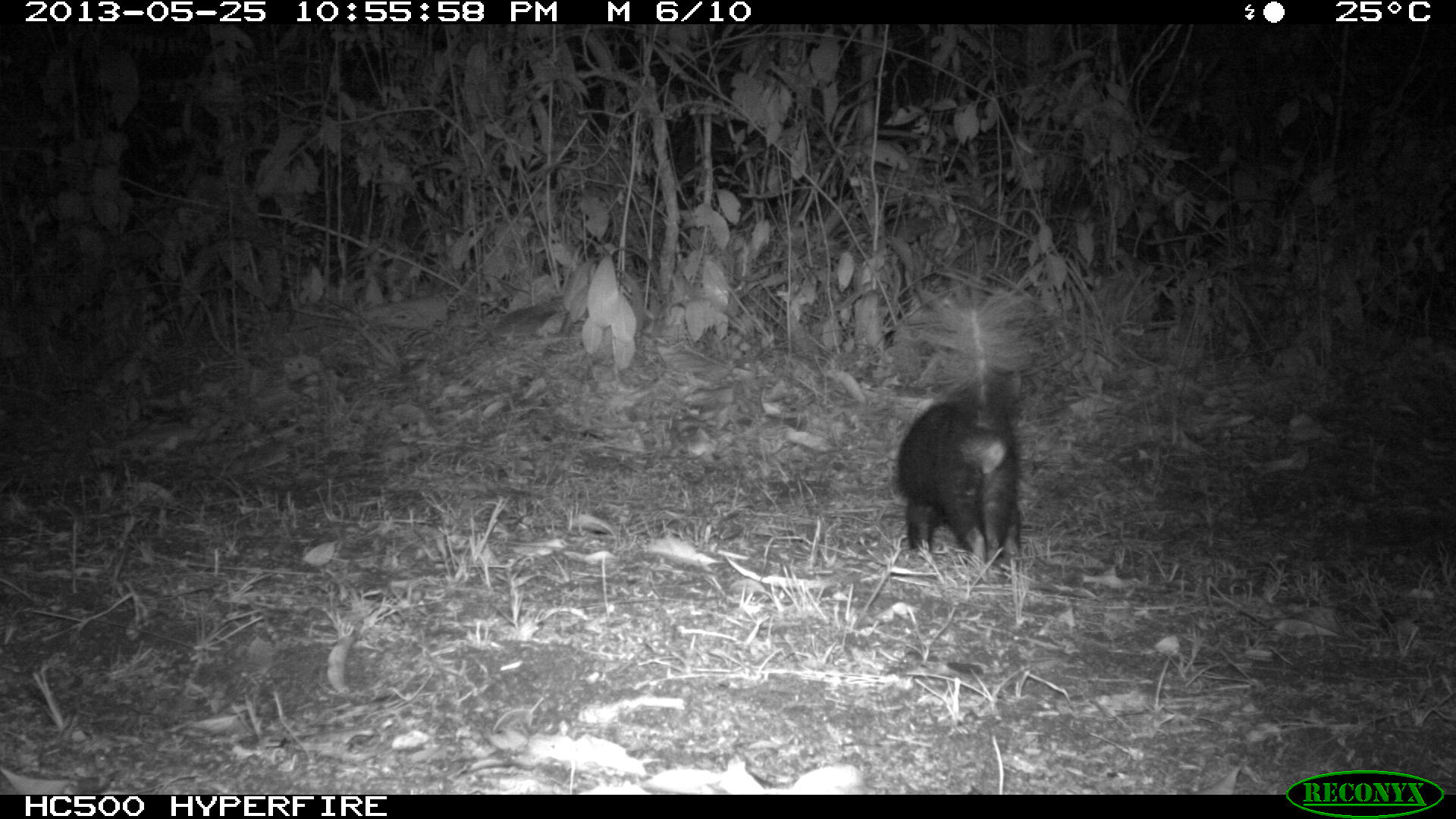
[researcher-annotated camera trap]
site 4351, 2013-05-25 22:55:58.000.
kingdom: Animalia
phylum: Chordata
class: Mammalia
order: Carnivora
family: Mephitidae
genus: Conepatus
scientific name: Conepatus semistriatus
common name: striped hog-nosed skunk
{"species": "Conepatus semistriatus (striped hog-nosed skunk)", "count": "1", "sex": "female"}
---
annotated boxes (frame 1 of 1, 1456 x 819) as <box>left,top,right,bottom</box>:
conepatus semistriatus: <box>893,278,1042,569</box>